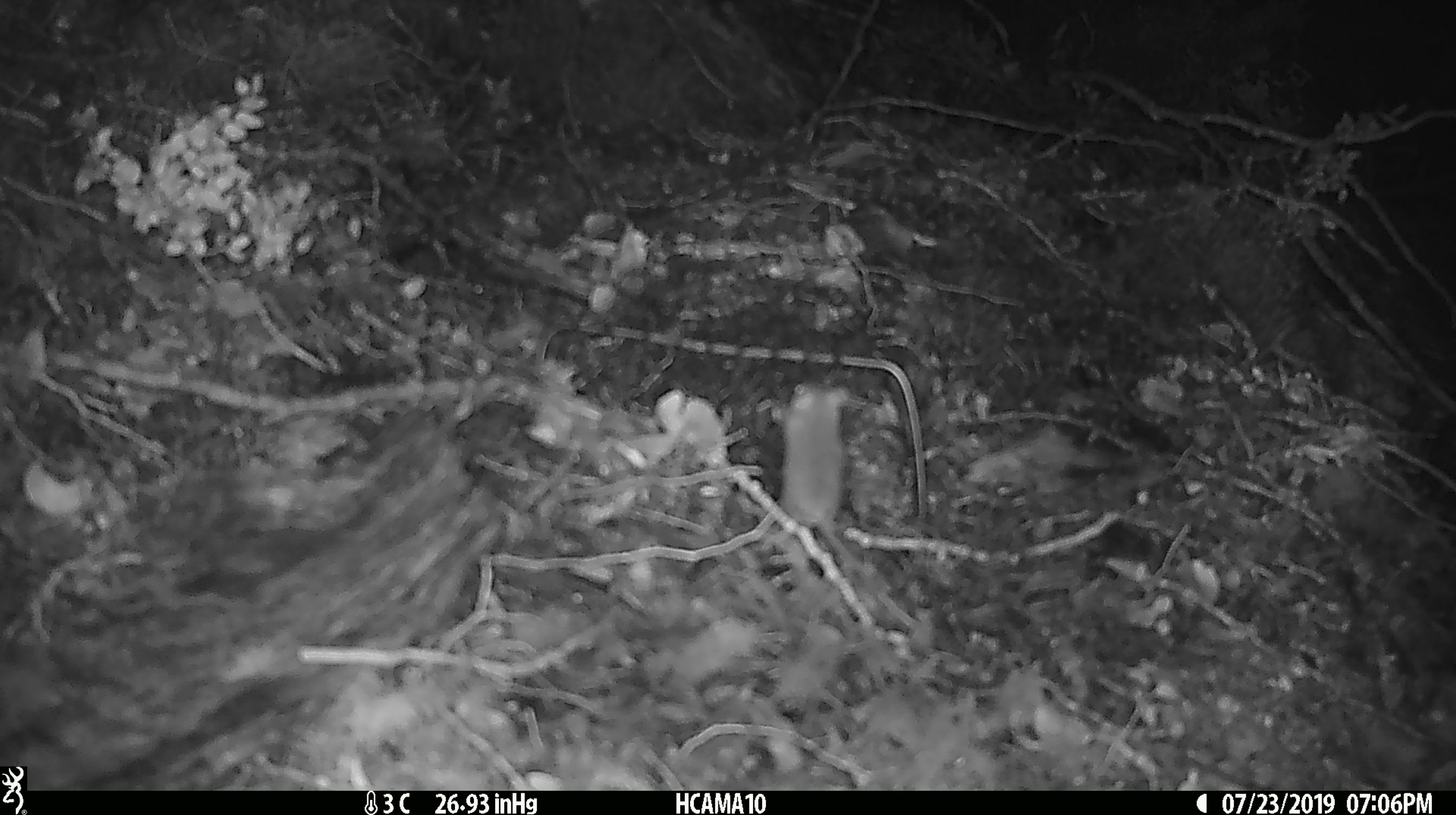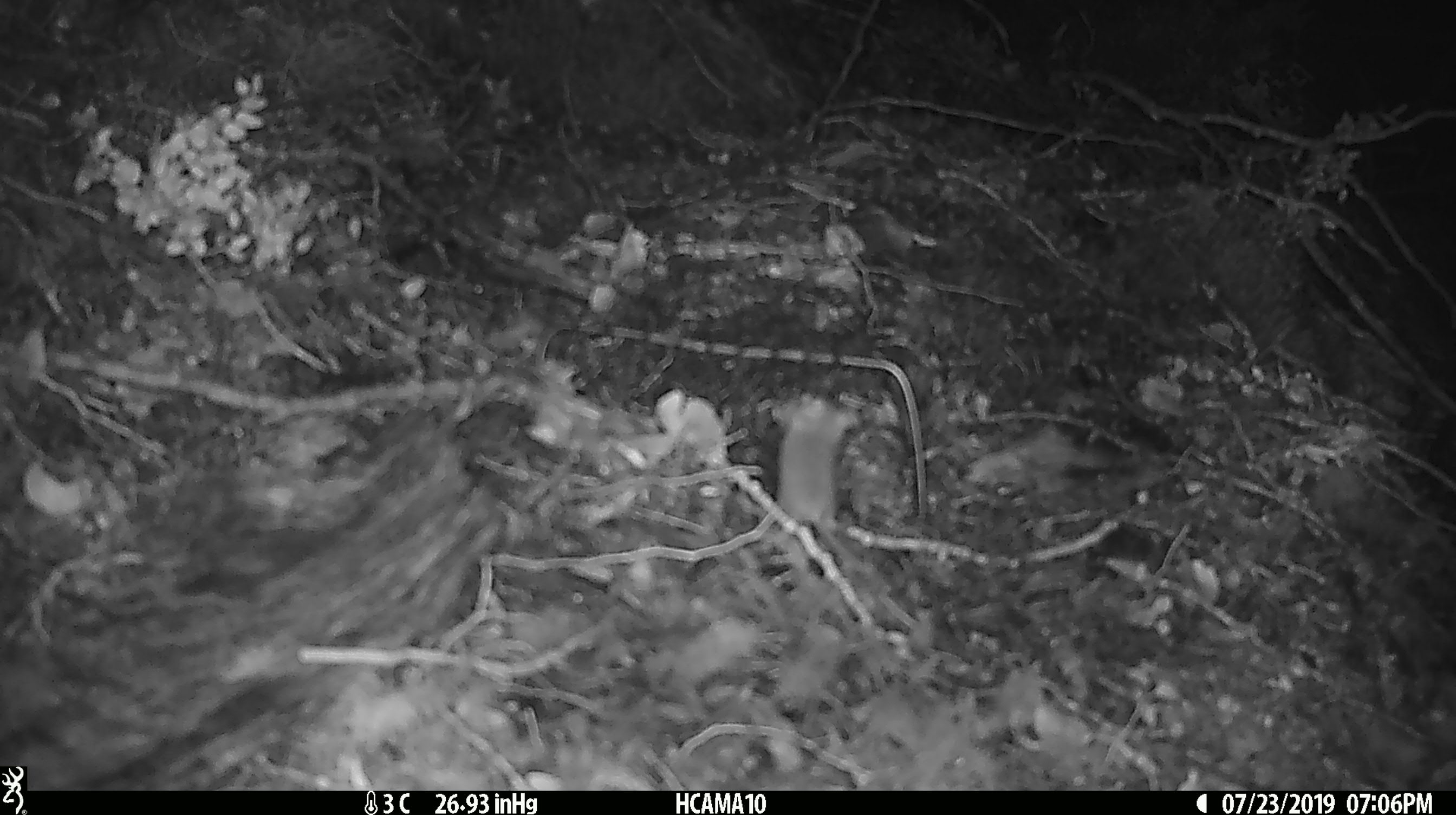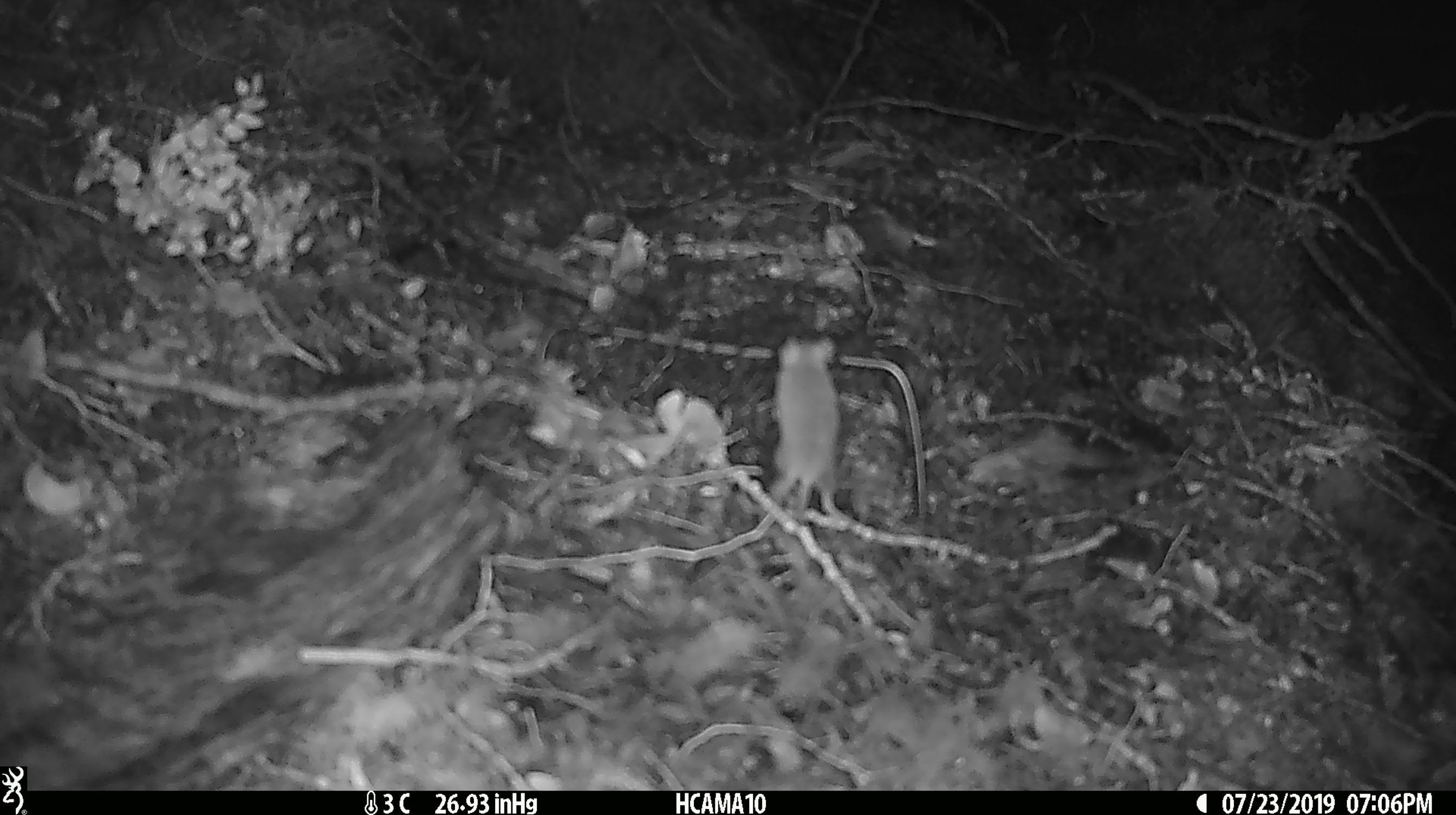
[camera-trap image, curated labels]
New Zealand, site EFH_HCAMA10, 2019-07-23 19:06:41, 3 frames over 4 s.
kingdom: Animalia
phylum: Chordata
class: Mammalia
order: Rodentia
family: Muridae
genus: Mus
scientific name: Mus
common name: mouse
Mouse (Mus).